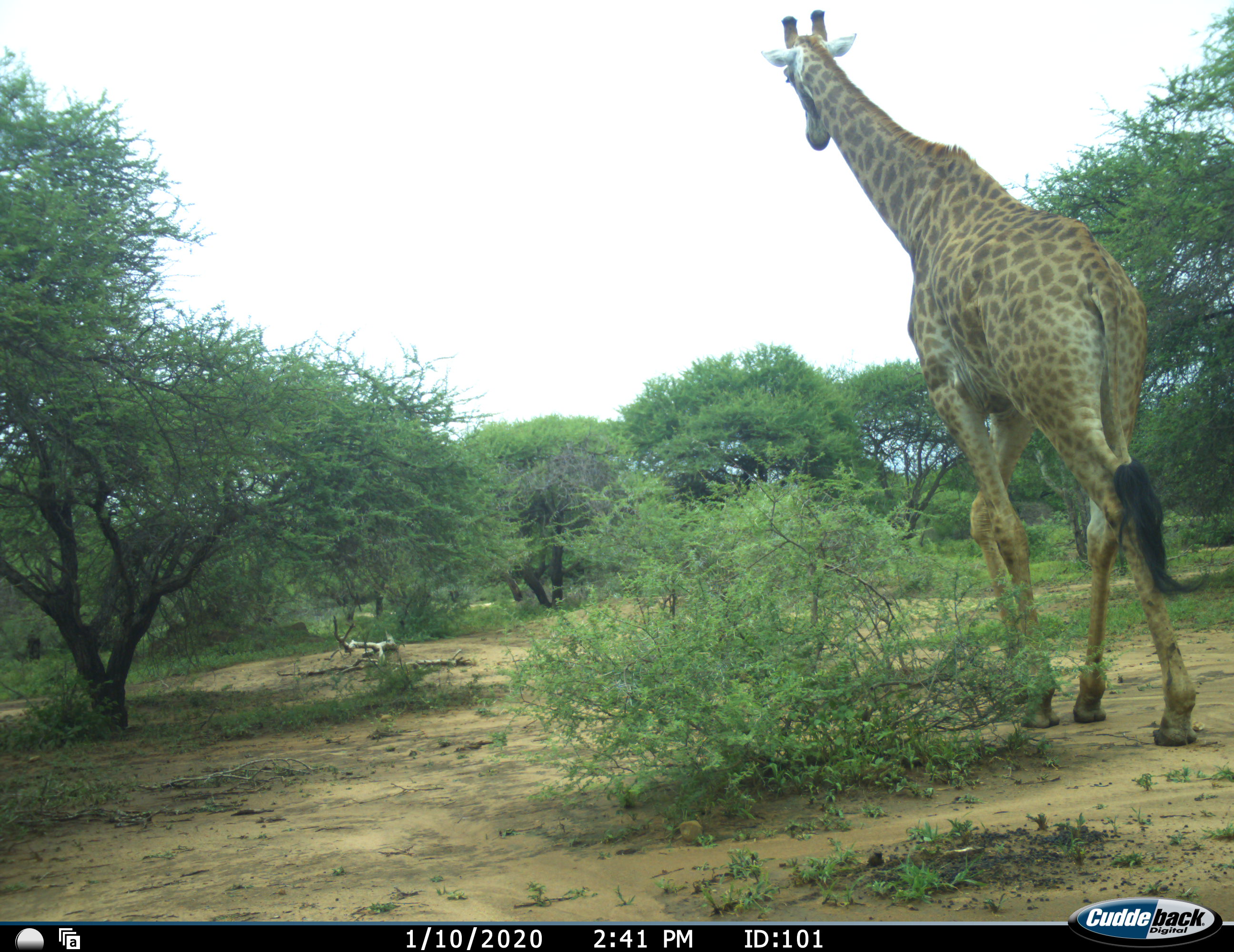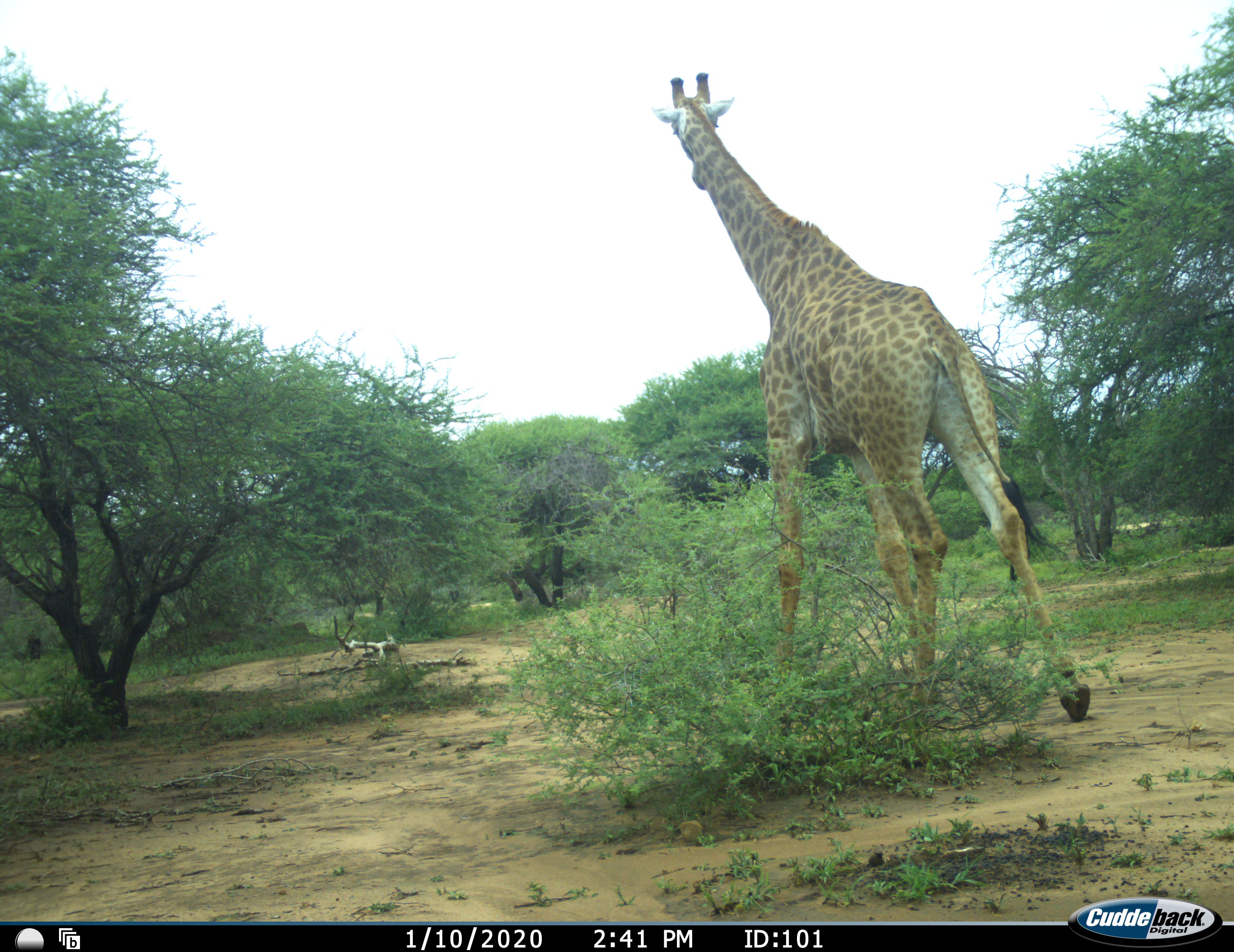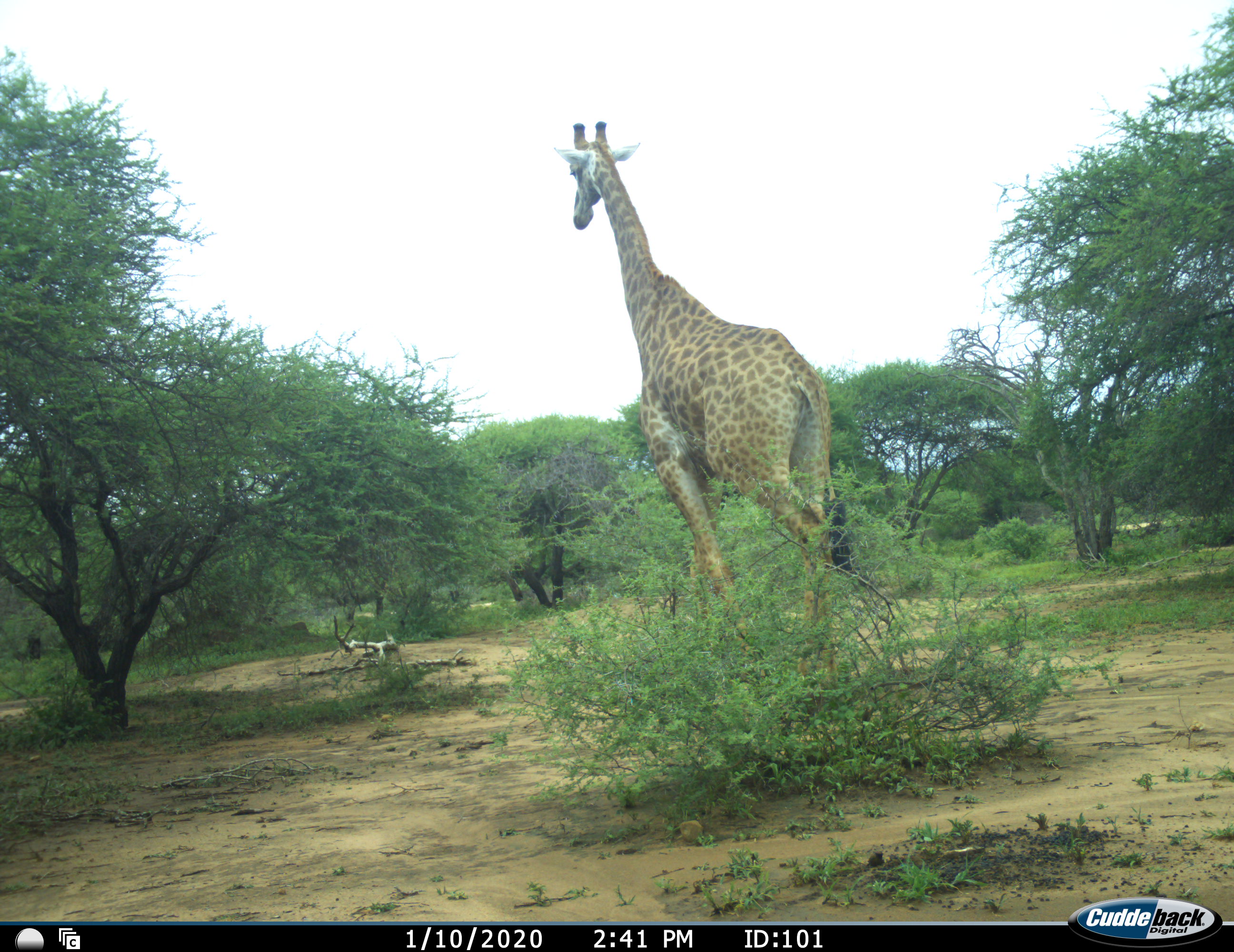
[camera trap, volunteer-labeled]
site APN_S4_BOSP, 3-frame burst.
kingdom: Animalia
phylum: Chordata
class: Mammalia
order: Artiodactyla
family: Giraffidae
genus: Giraffa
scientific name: Giraffa camelopardalis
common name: giraffe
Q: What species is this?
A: Giraffe (Giraffa camelopardalis).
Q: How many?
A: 1.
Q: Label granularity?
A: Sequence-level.